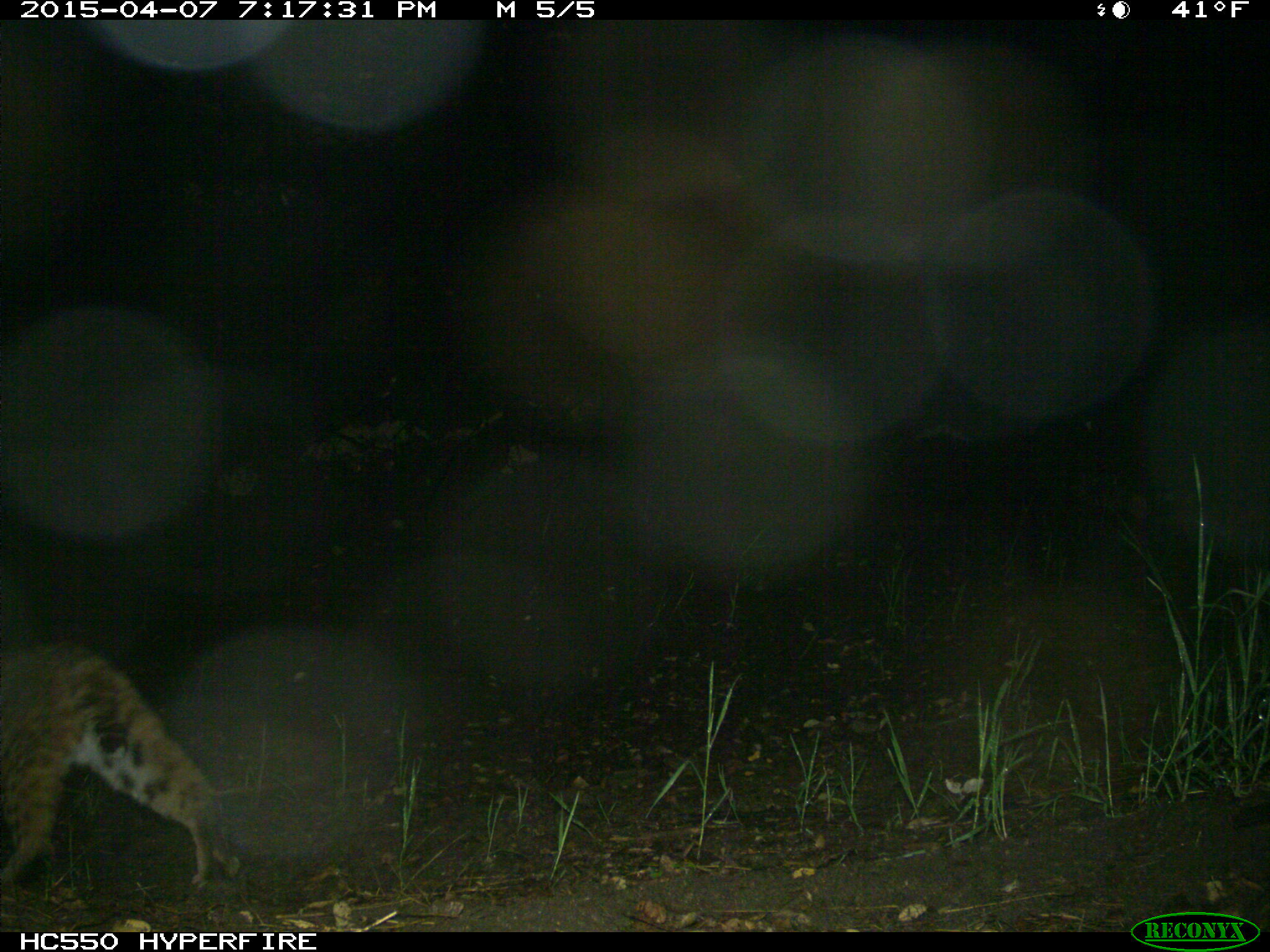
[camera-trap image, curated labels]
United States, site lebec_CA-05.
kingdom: Animalia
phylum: Chordata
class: Mammalia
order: Carnivora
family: Felidae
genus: Lynx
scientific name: Lynx rufus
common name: bobcat